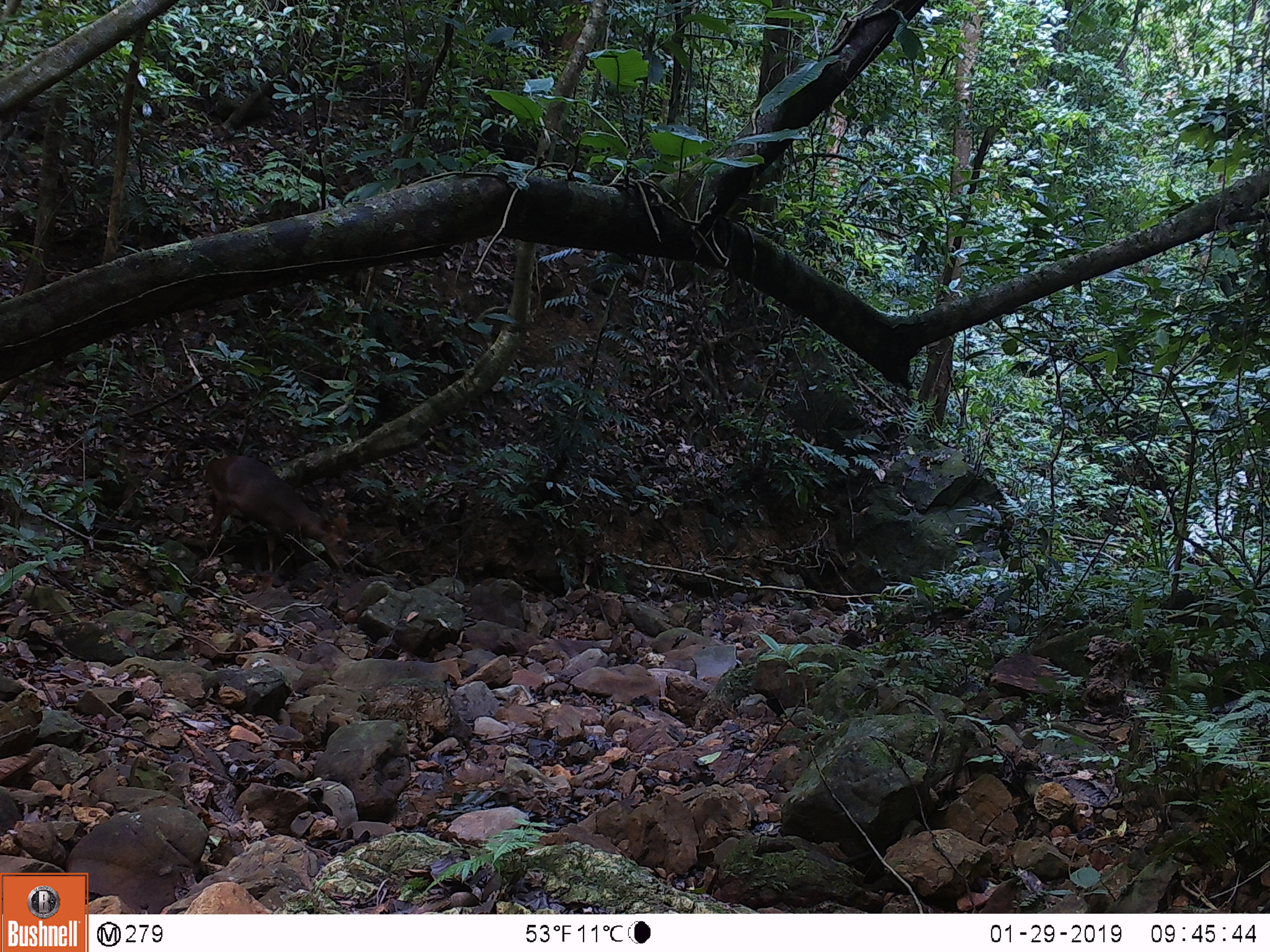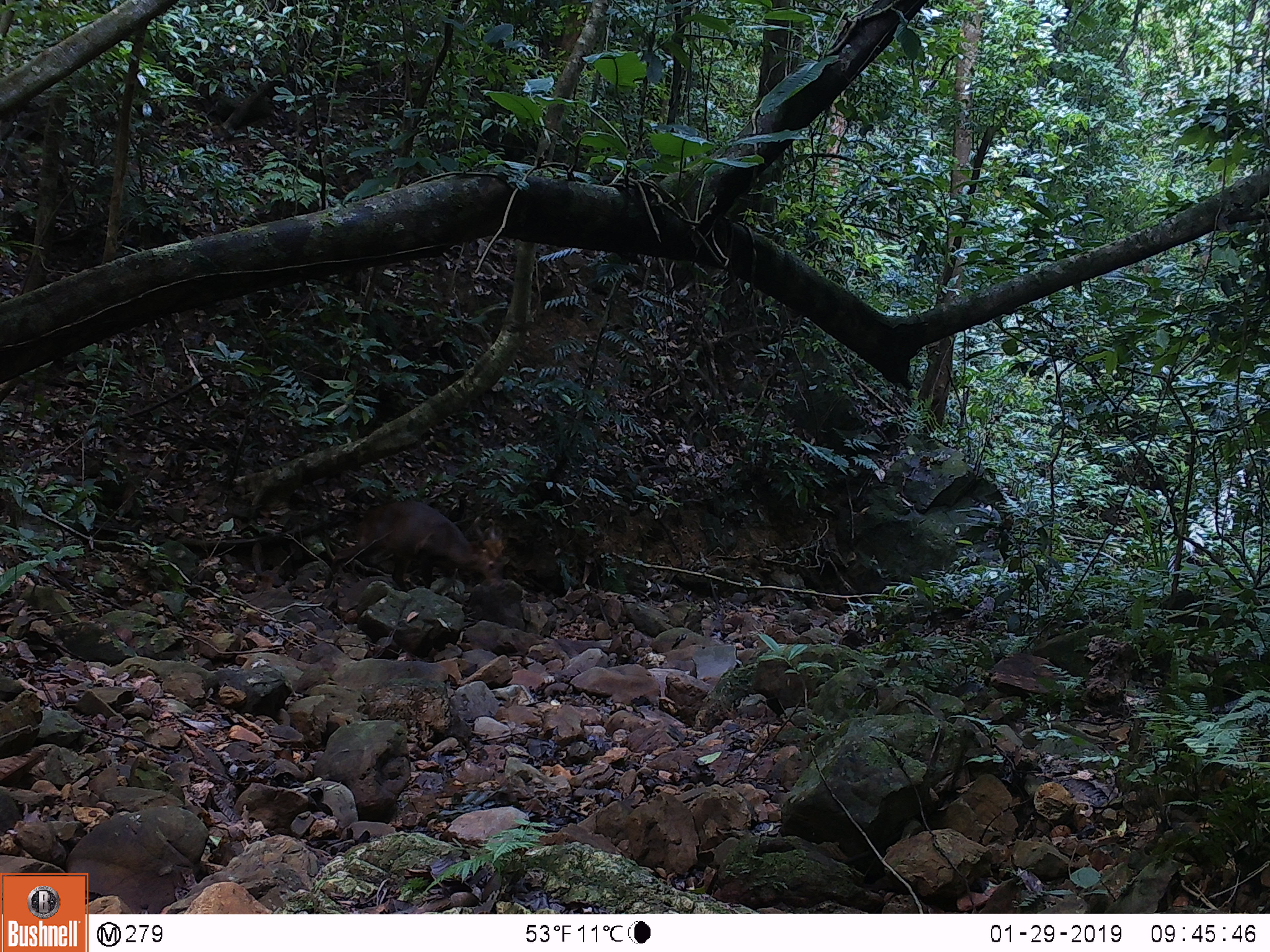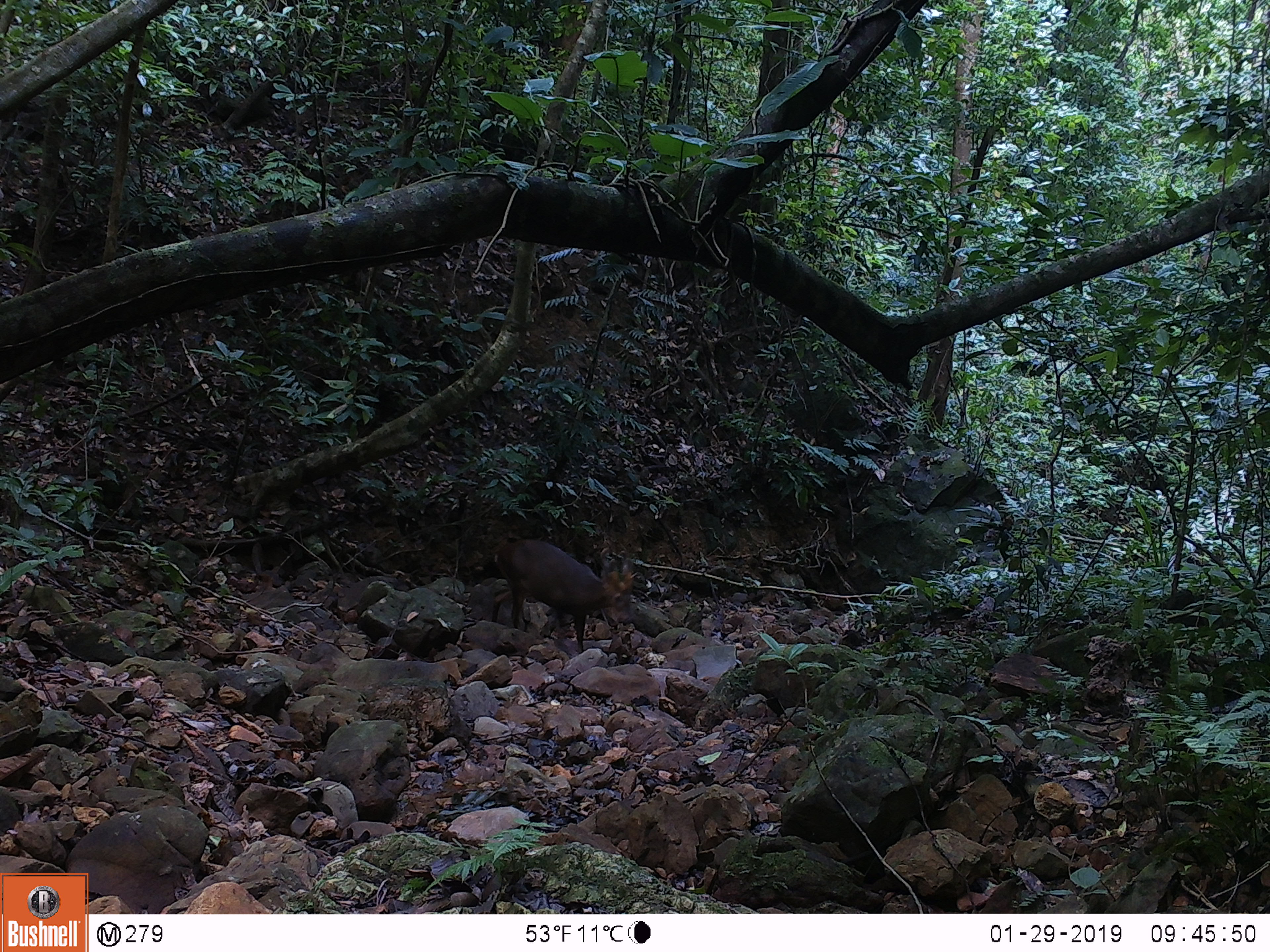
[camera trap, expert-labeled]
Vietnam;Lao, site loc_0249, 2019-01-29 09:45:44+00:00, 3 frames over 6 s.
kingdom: Animalia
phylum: Chordata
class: Mammalia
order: Artiodactyla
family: Cervidae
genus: Muntiacus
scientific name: Muntiacus vuquangensis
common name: large-antlered muntjac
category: large antlered muntjac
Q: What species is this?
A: Large antlered muntjac (large-antlered muntjac) (Muntiacus vuquangensis).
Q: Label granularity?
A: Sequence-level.